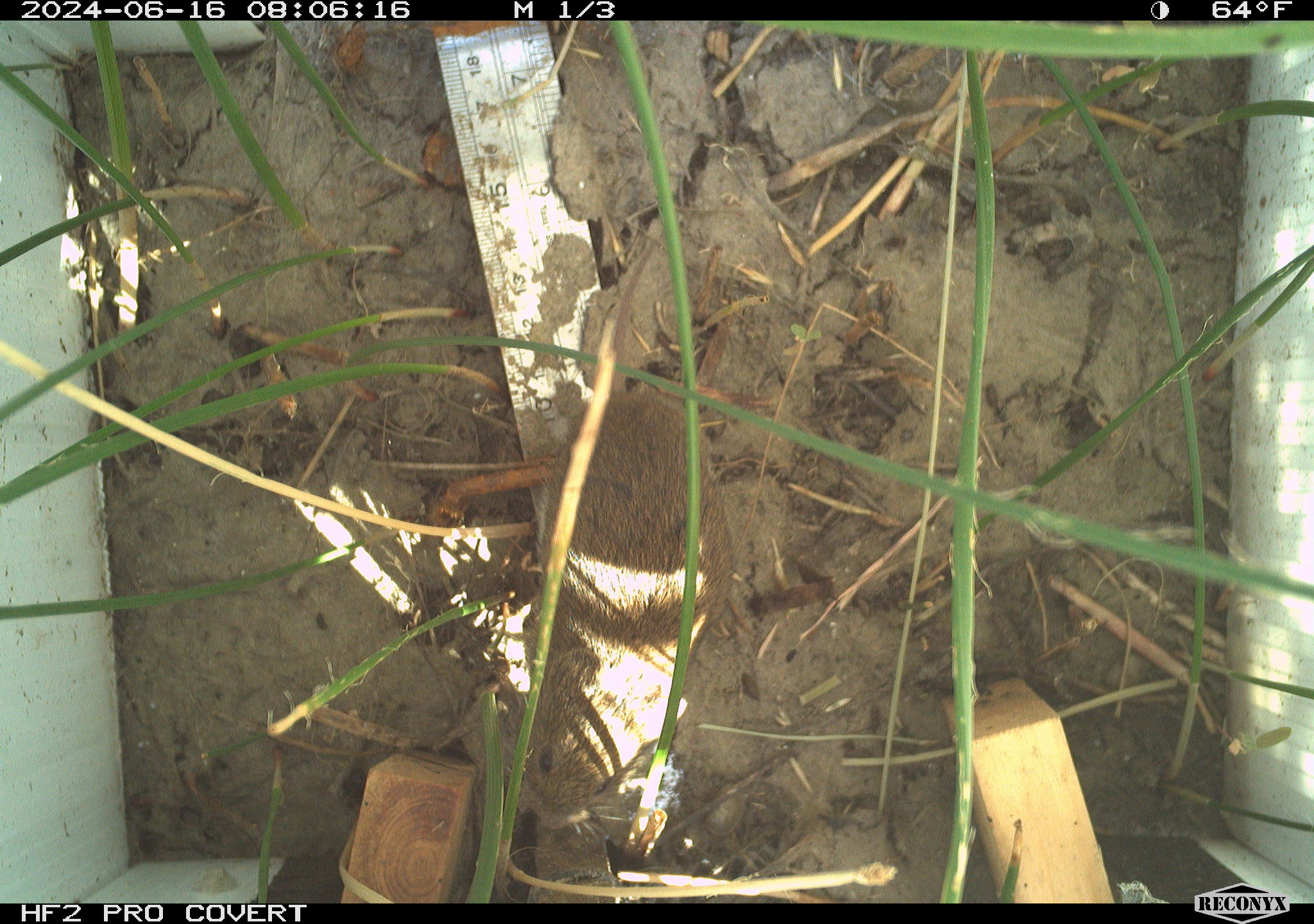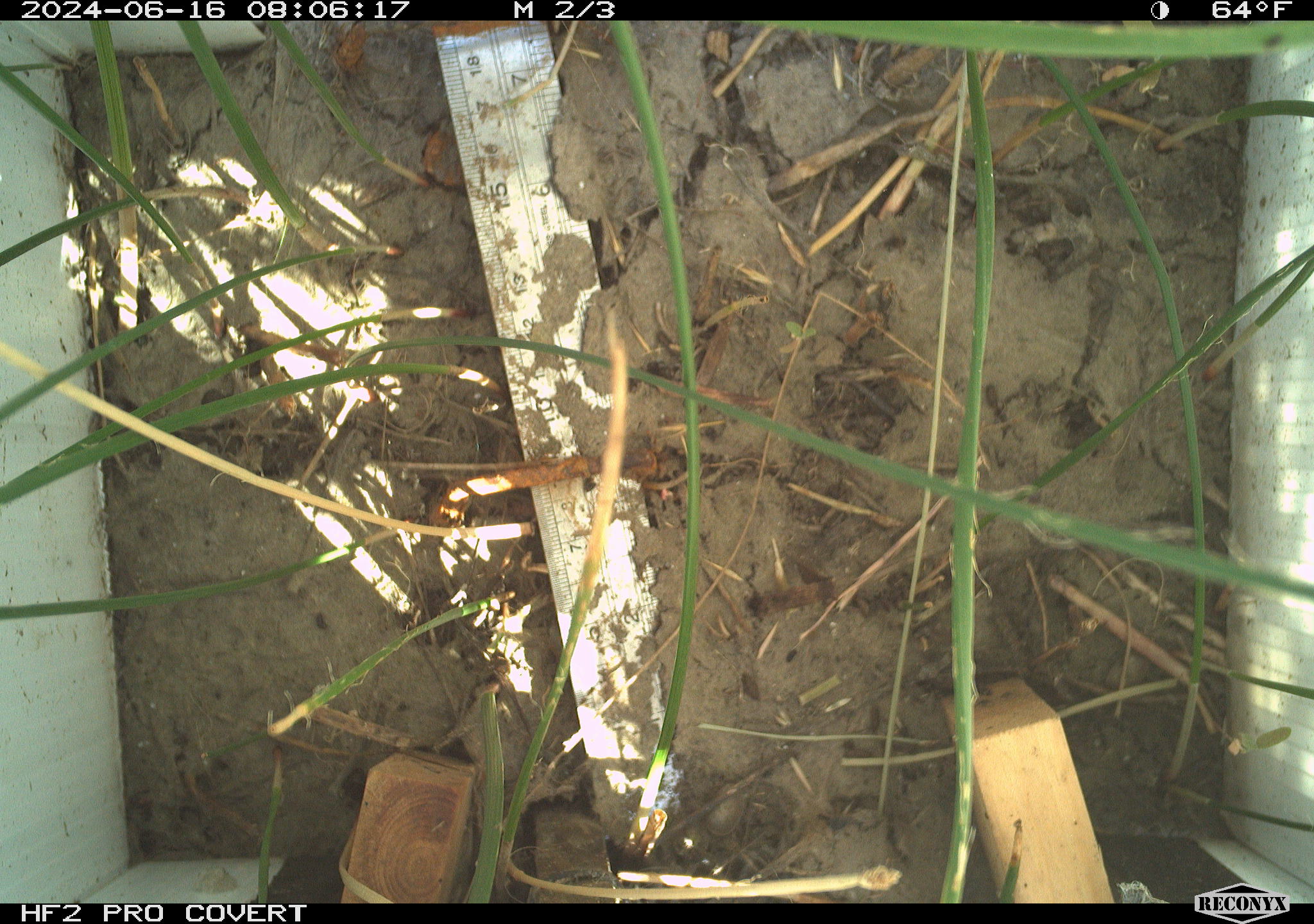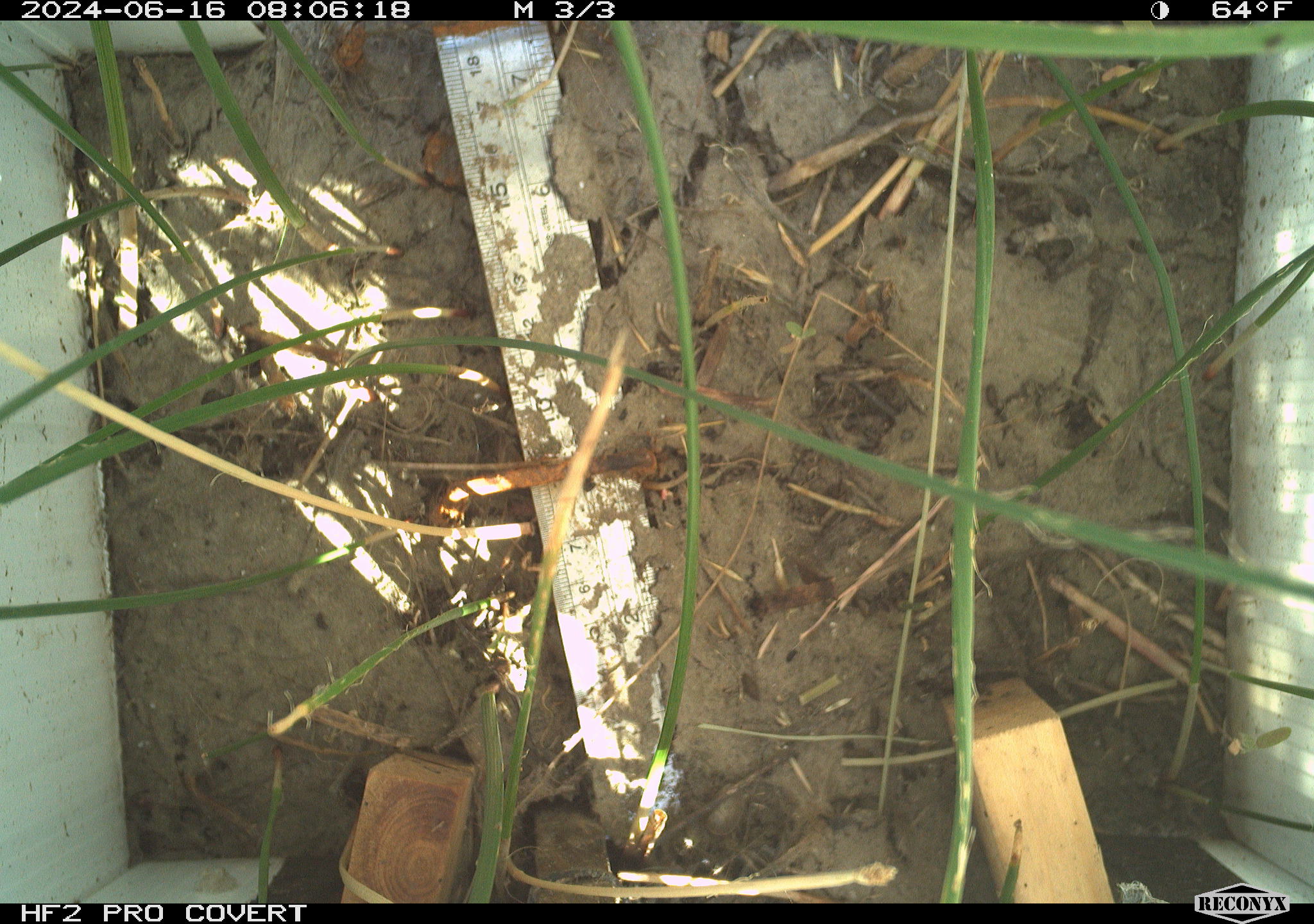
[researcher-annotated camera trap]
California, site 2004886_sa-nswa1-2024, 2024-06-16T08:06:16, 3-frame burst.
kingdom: Animalia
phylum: Chordata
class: Mammalia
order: Rodentia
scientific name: Rodentia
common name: rodent